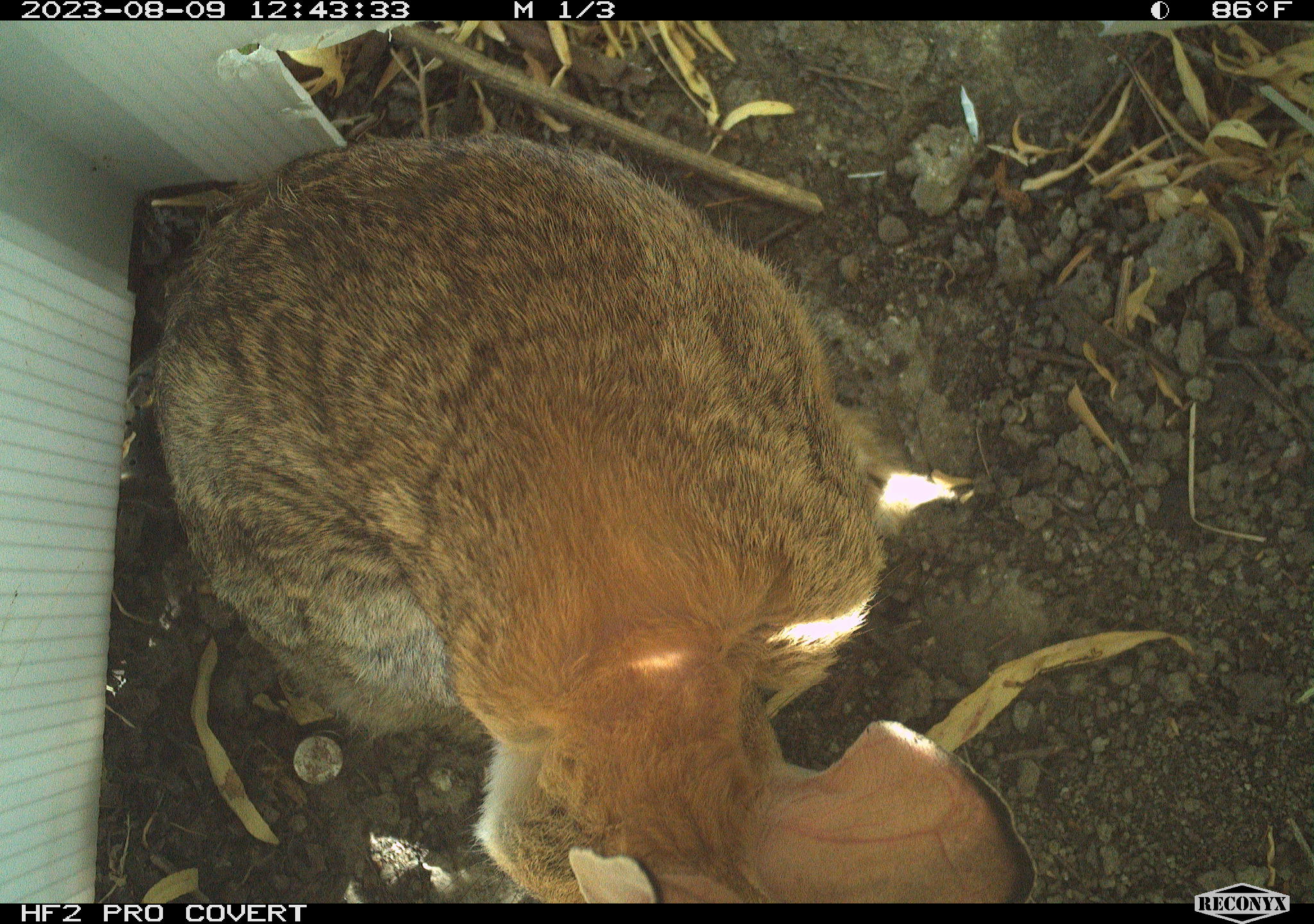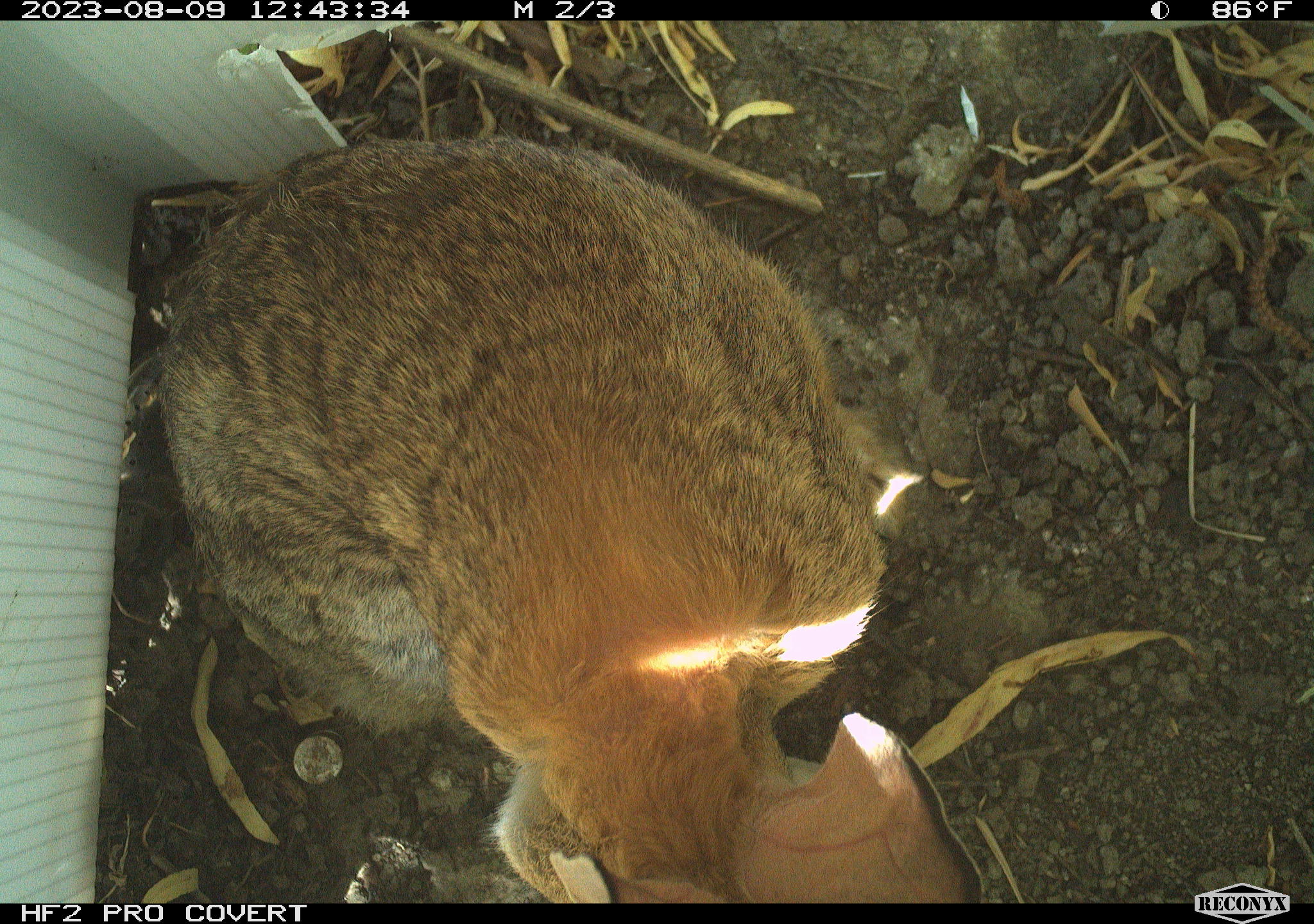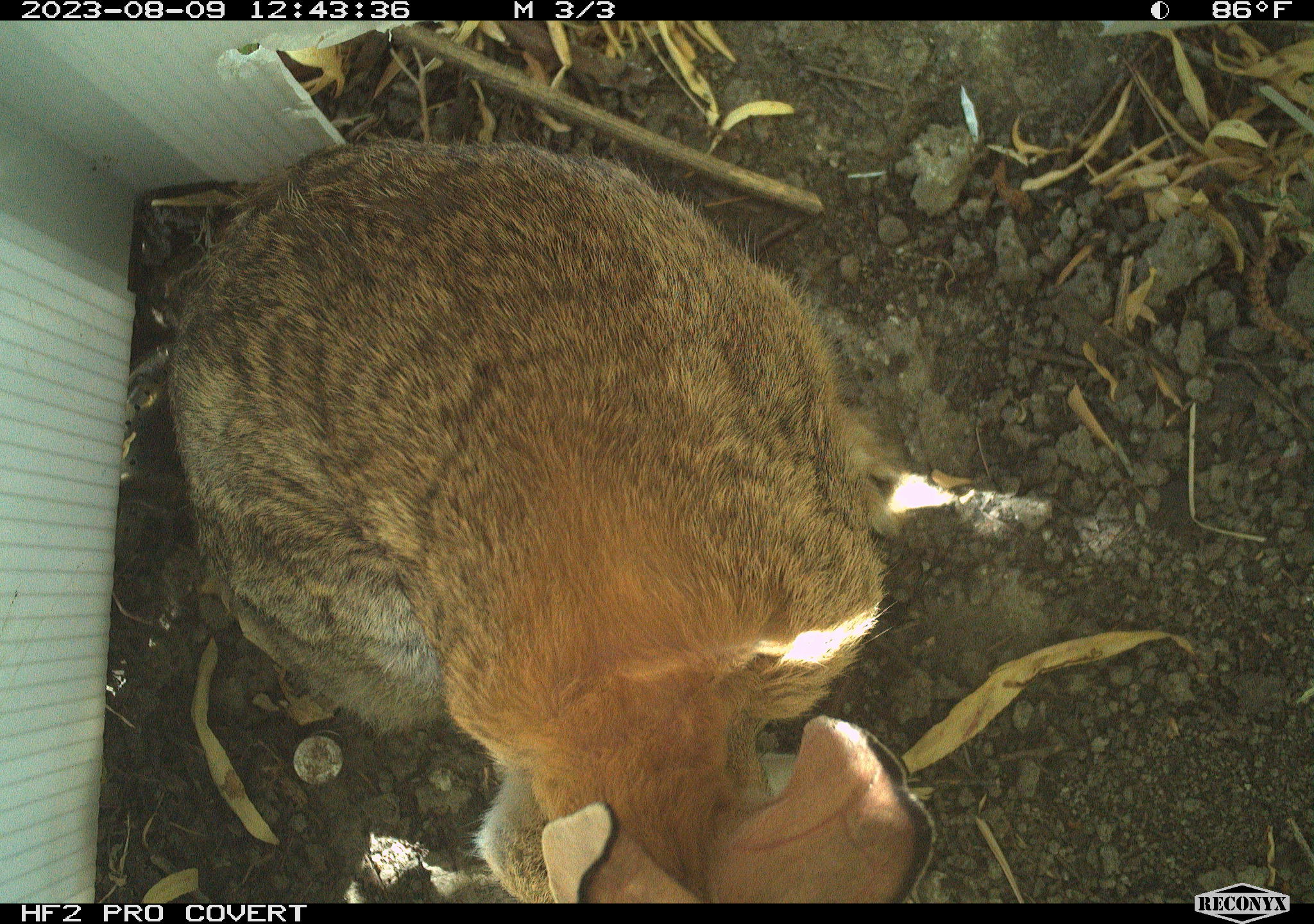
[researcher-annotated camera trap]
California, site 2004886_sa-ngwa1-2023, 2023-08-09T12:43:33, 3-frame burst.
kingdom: Animalia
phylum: Chordata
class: Mammalia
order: Lagomorpha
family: Leporidae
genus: Sylvilagus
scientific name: Sylvilagus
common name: cottontail rabbits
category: sylvilagus species